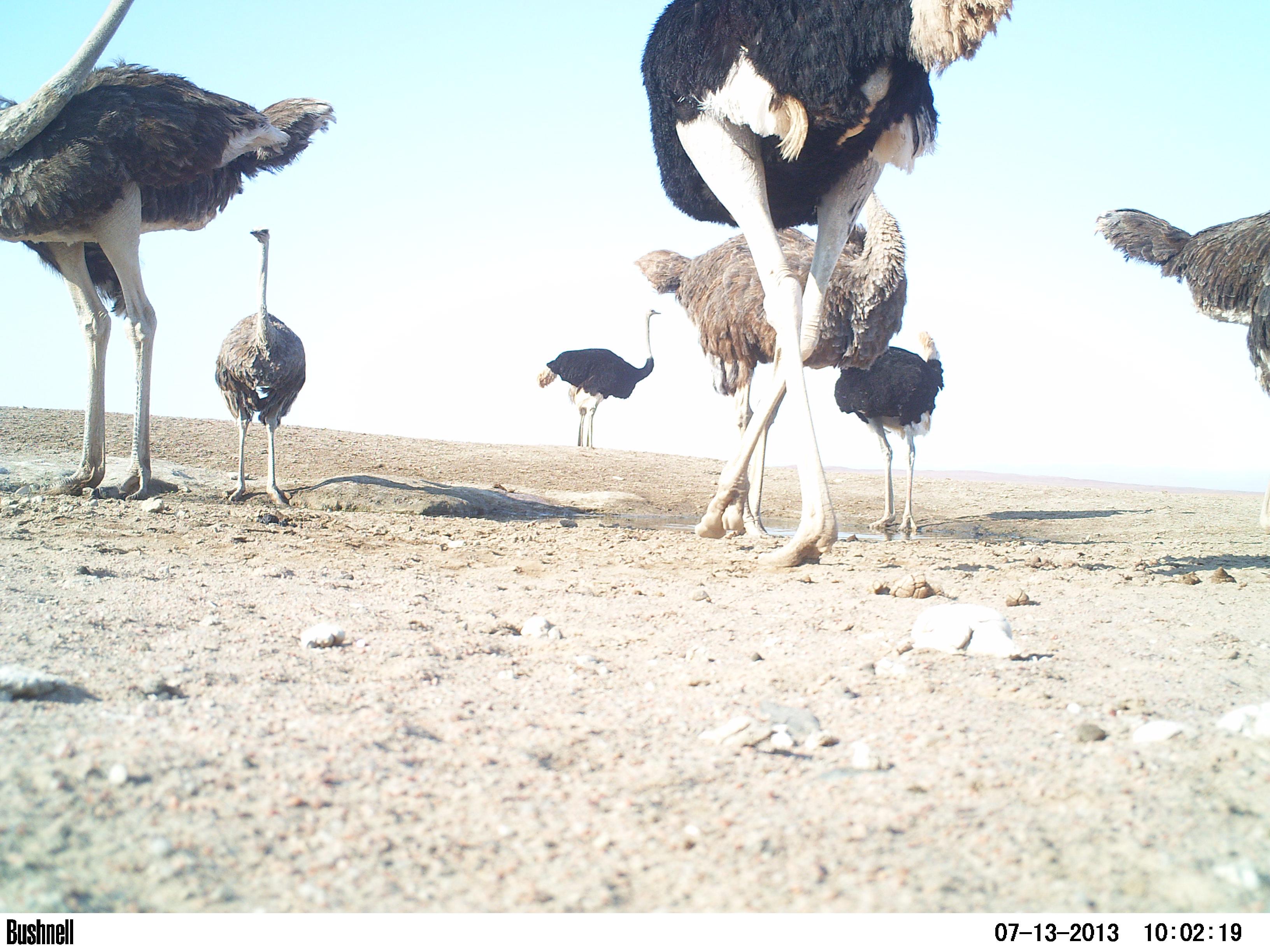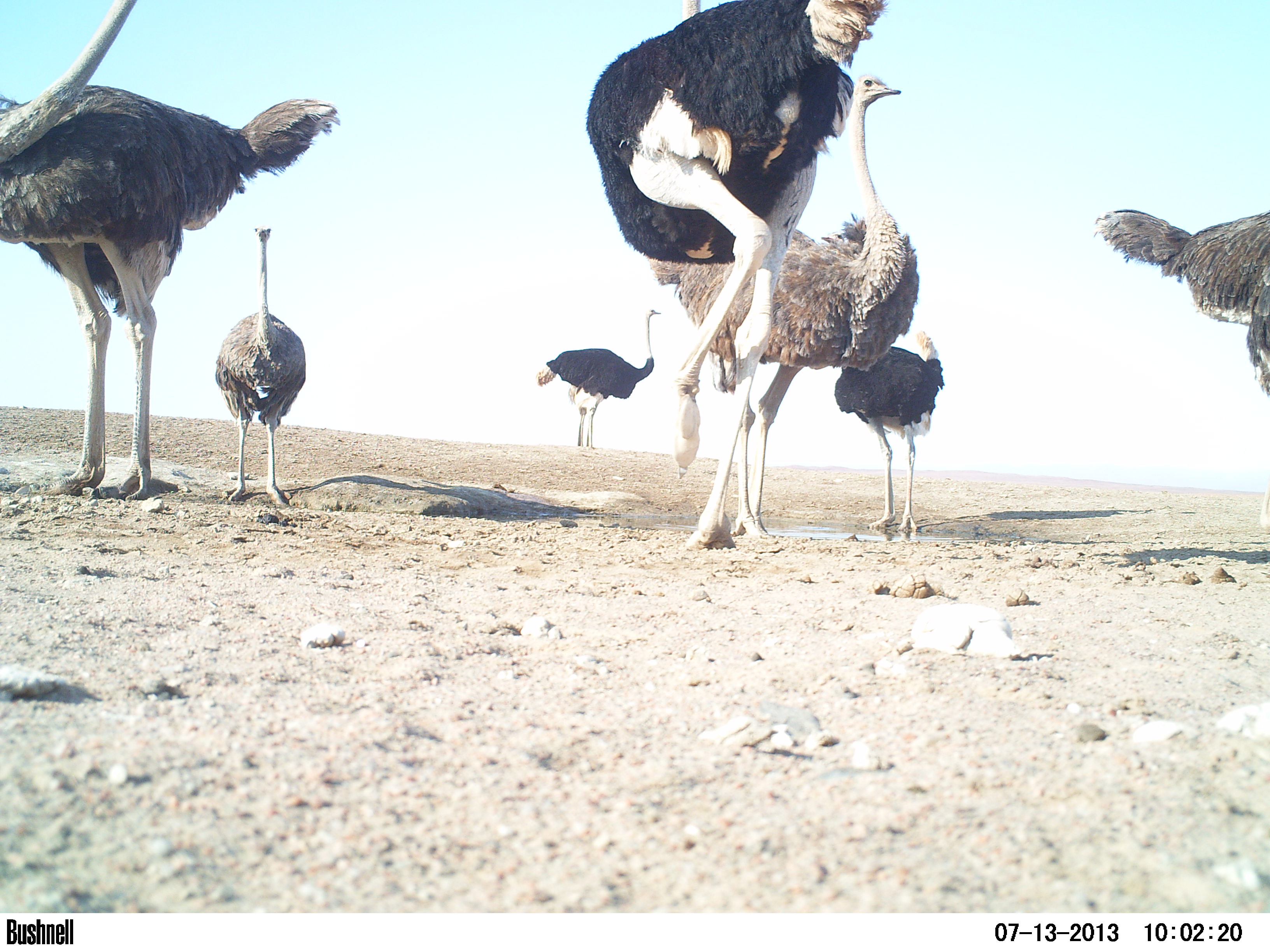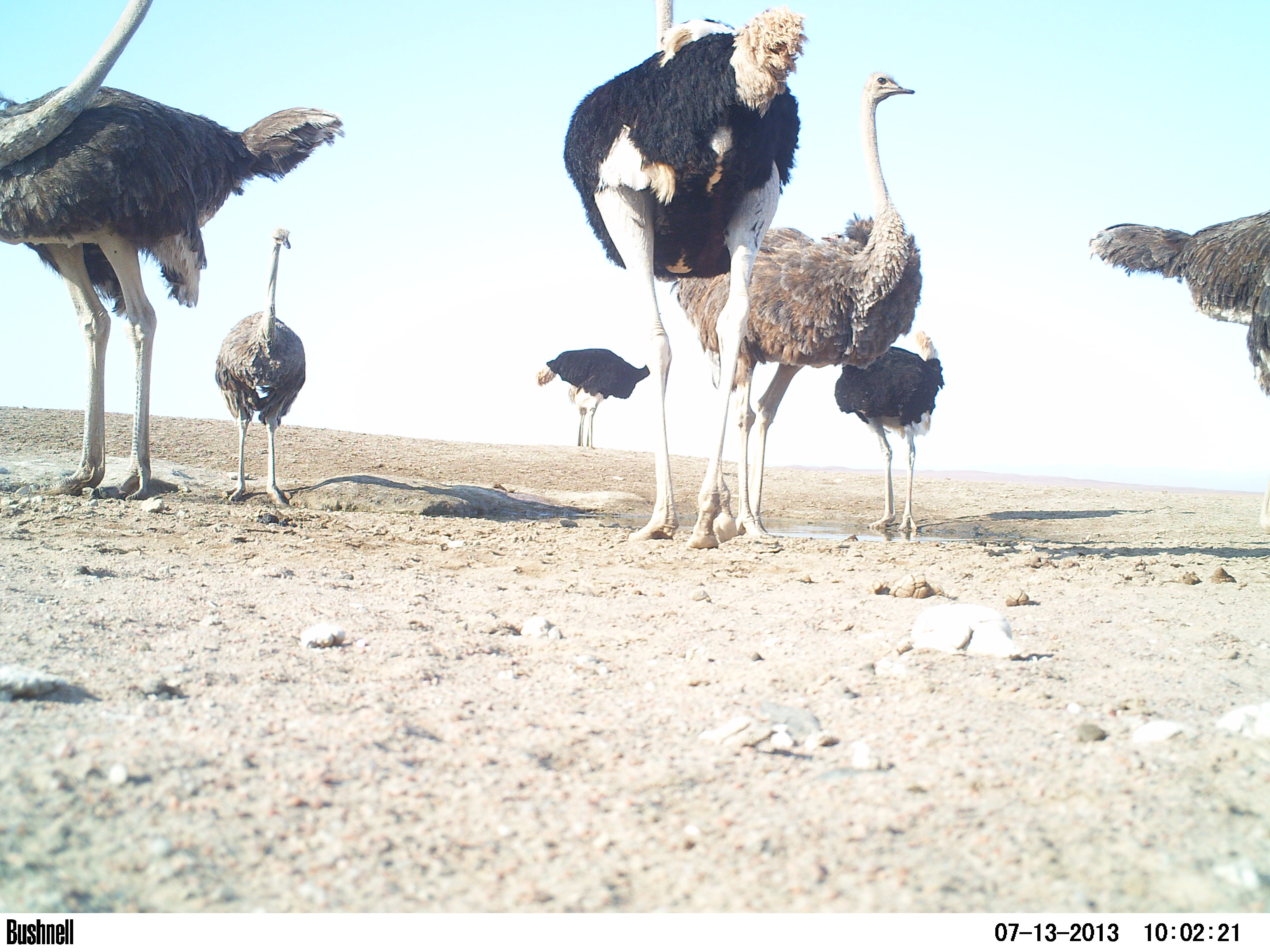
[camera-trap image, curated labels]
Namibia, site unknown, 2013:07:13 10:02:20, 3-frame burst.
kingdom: Animalia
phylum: Chordata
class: Aves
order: Struthioniformes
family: Struthionidae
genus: Struthio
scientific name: Struthio camelus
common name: common ostrich